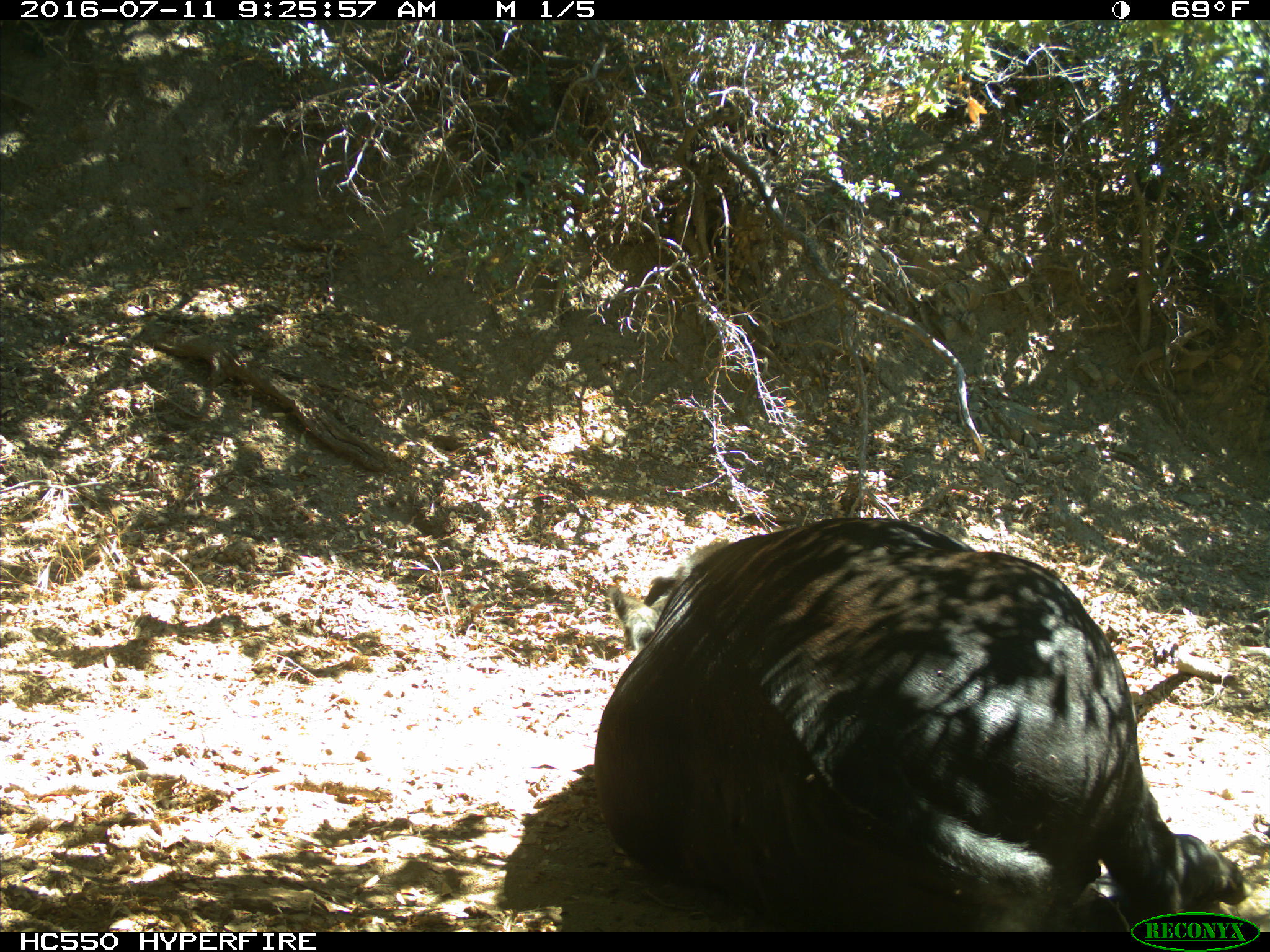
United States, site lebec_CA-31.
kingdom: Animalia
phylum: Chordata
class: Mammalia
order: Artiodactyla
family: Bovidae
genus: Bos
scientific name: Bos taurus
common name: domestic cow